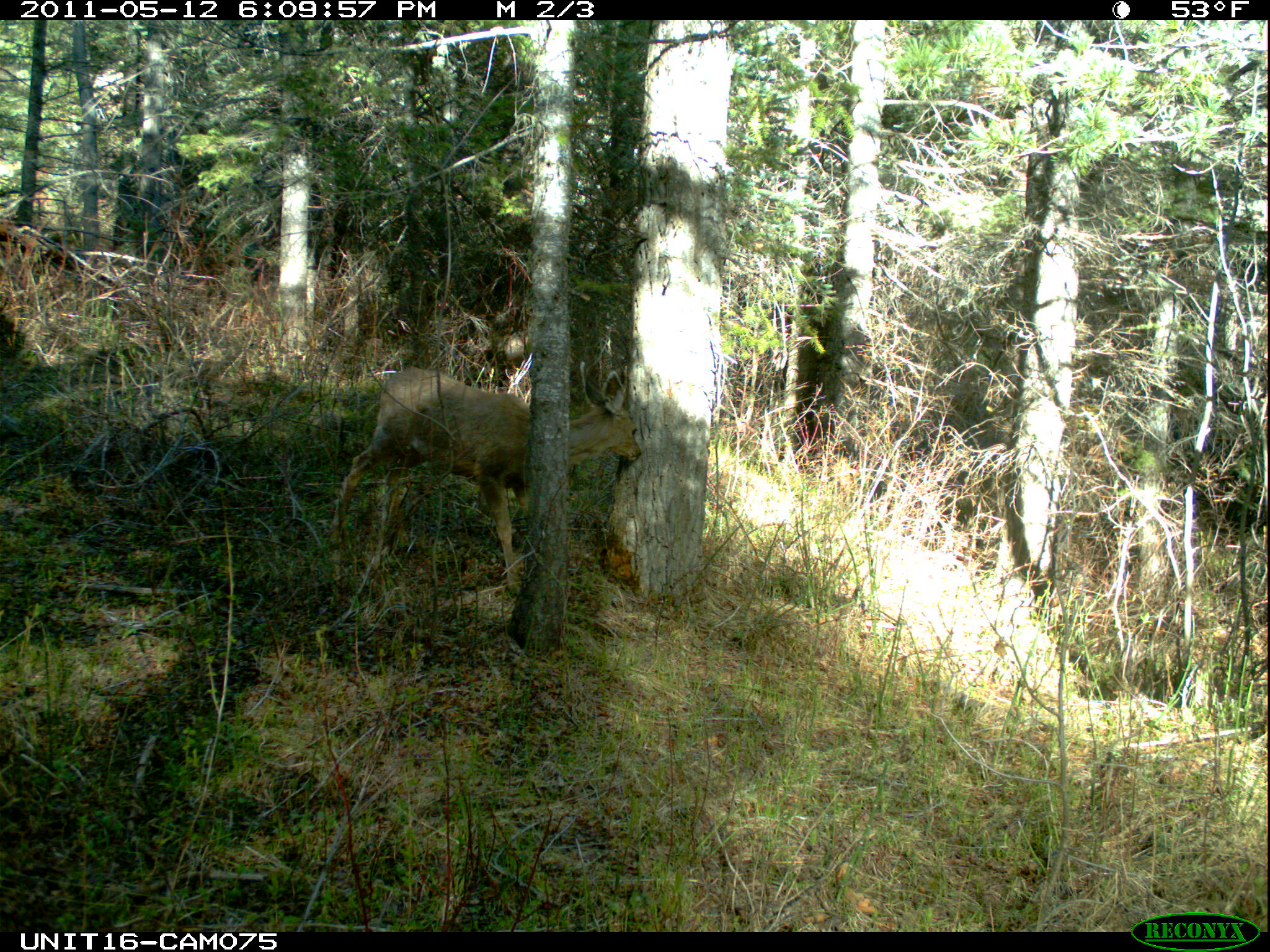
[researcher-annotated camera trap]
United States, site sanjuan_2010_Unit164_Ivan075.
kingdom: Animalia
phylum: Chordata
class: Mammalia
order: Artiodactyla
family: Cervidae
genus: Odocoileus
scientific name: Odocoileus hemionus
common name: mule deer